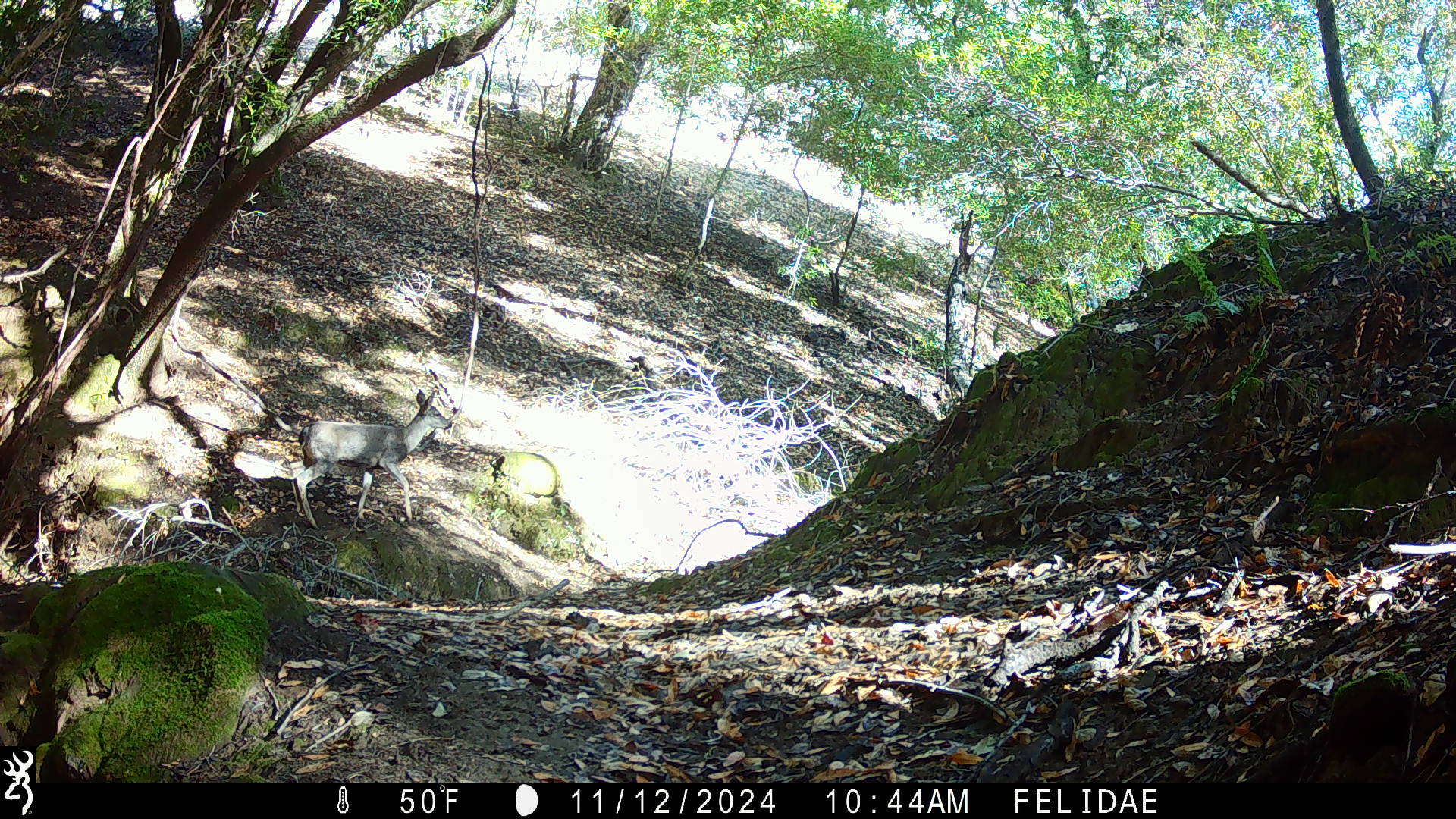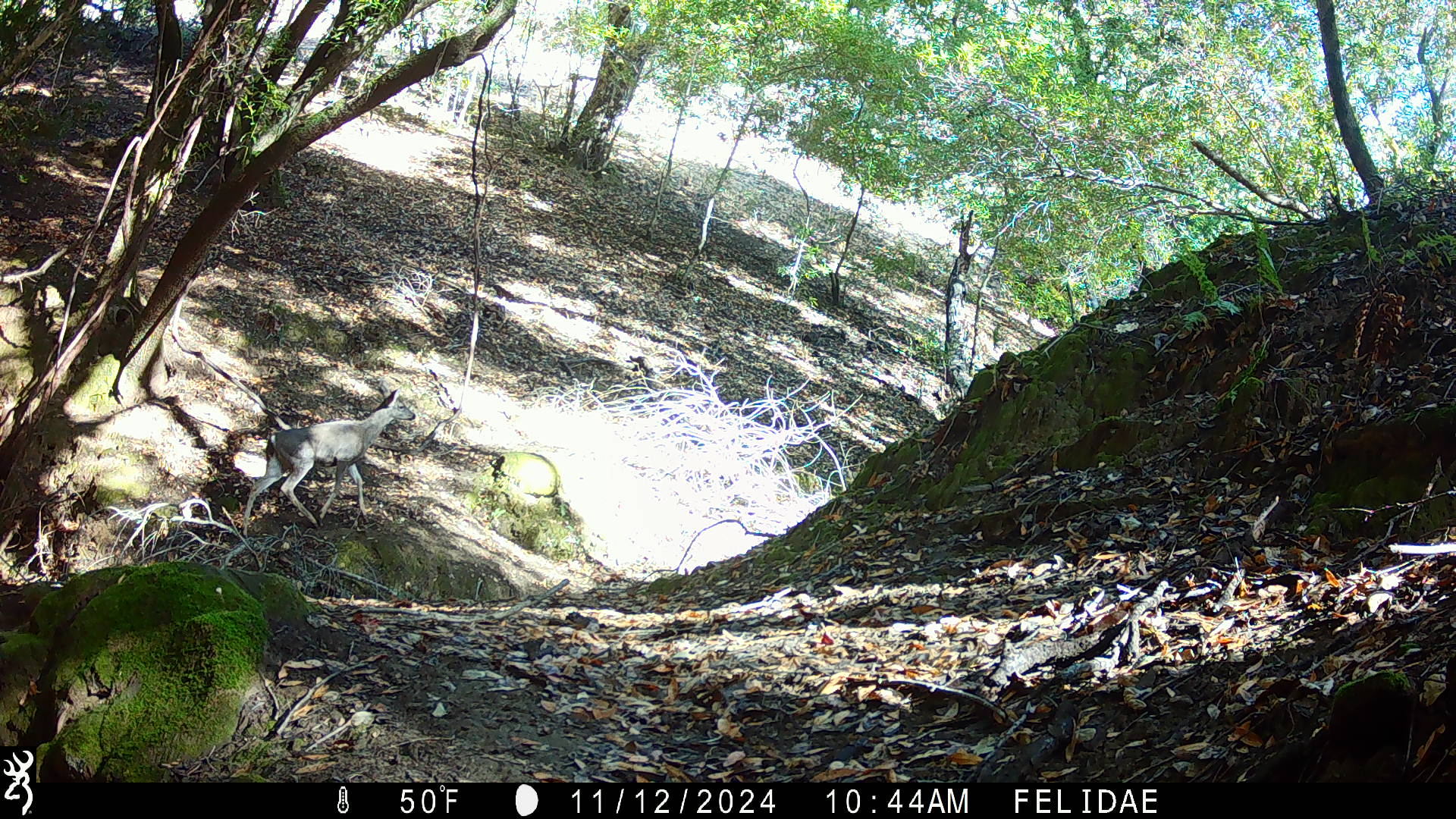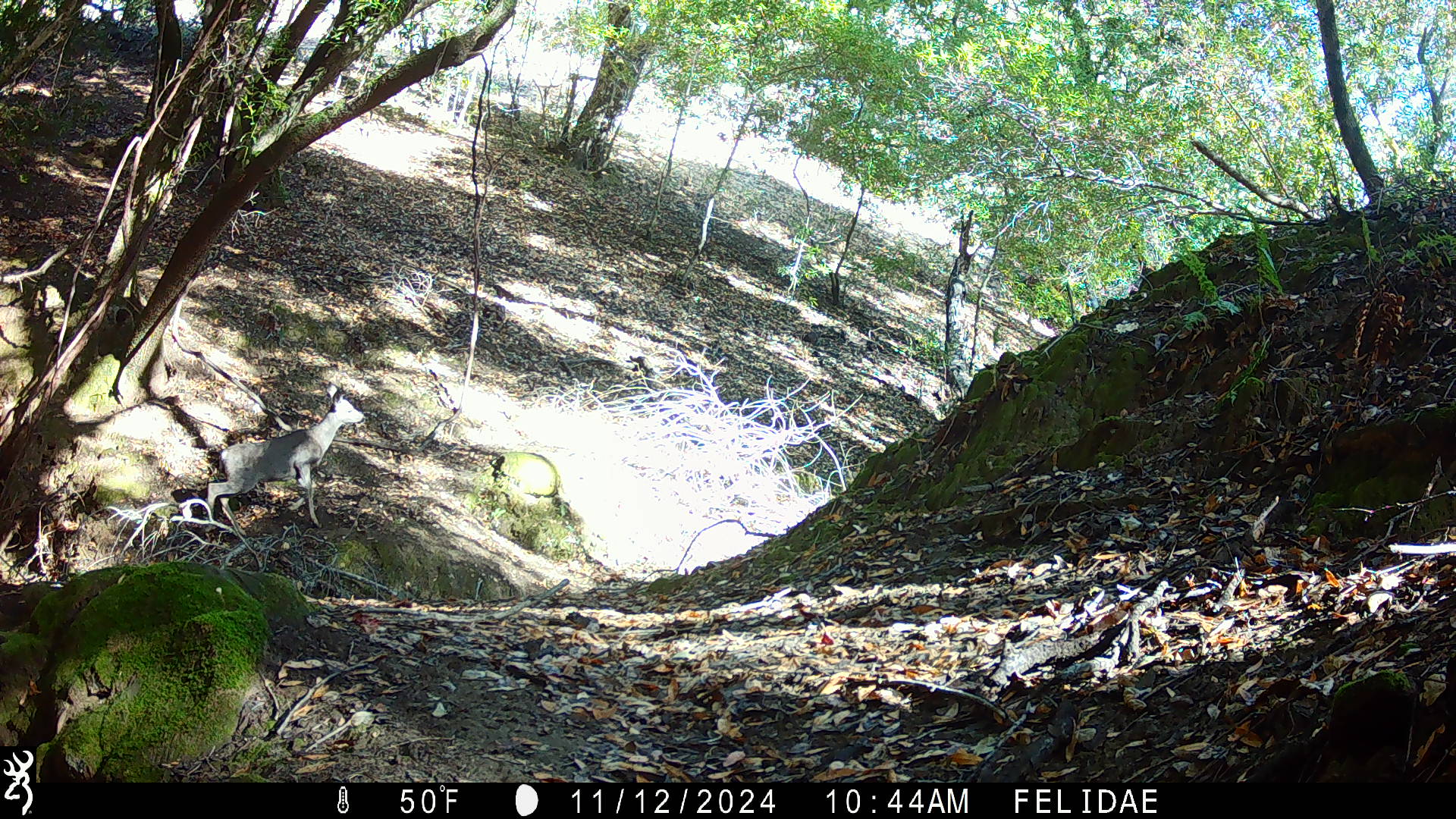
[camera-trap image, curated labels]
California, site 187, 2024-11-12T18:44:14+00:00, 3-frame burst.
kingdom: Animalia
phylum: Chordata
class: Mammalia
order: Artiodactyla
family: Cervidae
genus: Odocoileus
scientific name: Odocoileus hemionus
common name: mule deer